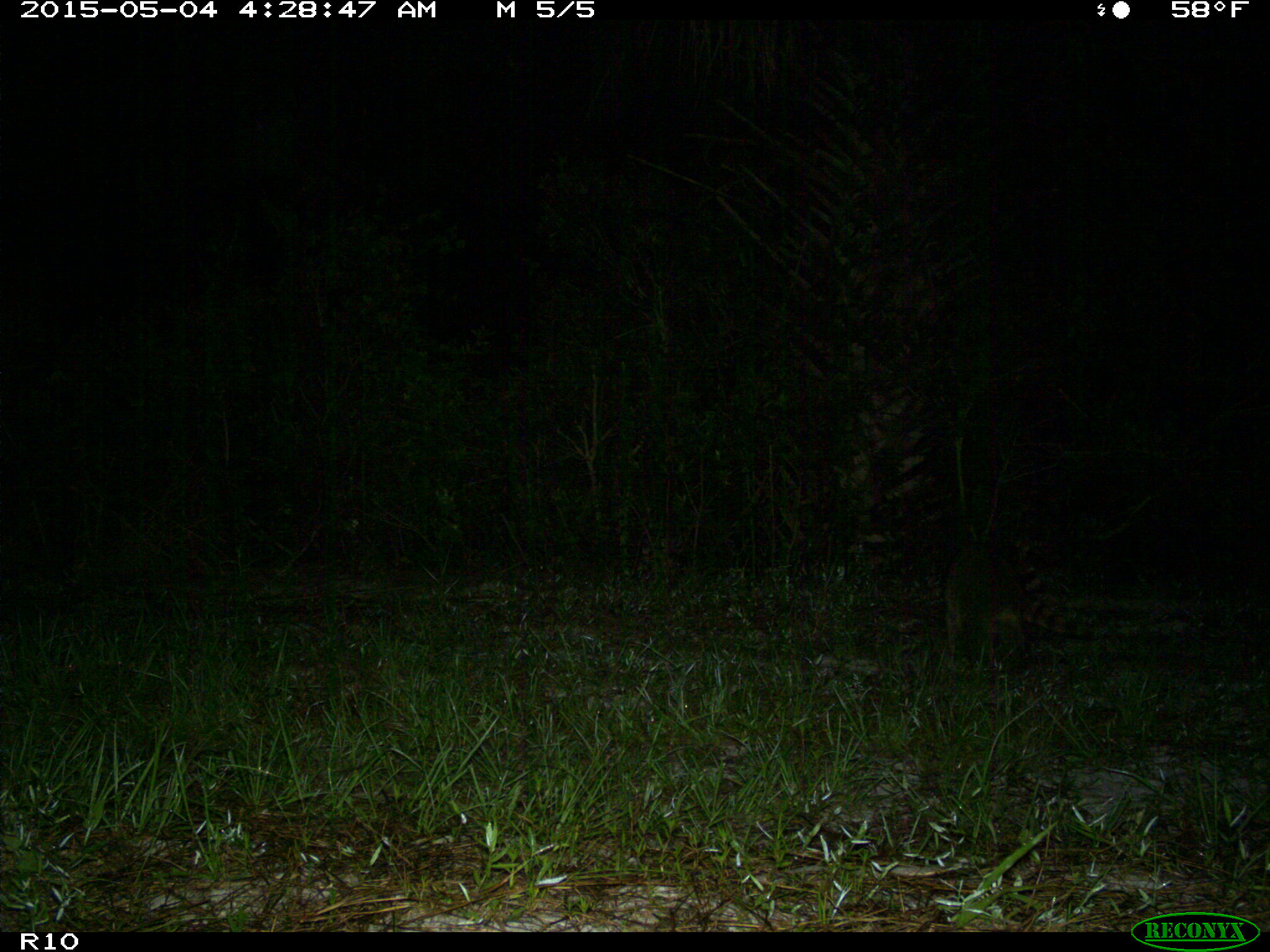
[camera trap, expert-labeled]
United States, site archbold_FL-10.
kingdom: Animalia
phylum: Chordata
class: Mammalia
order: Carnivora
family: Procyonidae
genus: Procyon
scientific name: Procyon lotor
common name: common raccoon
Procyon lotor (common raccoon).